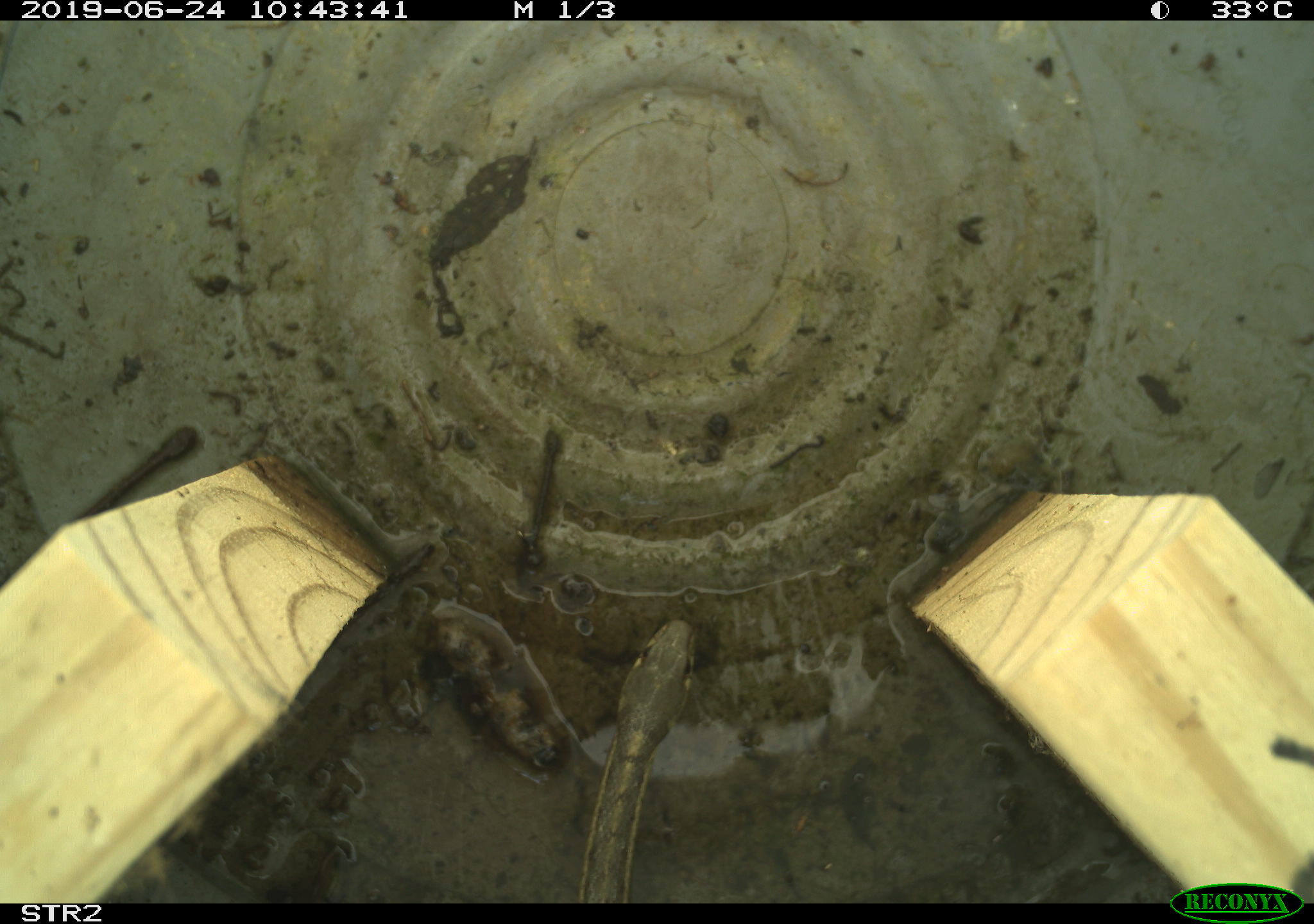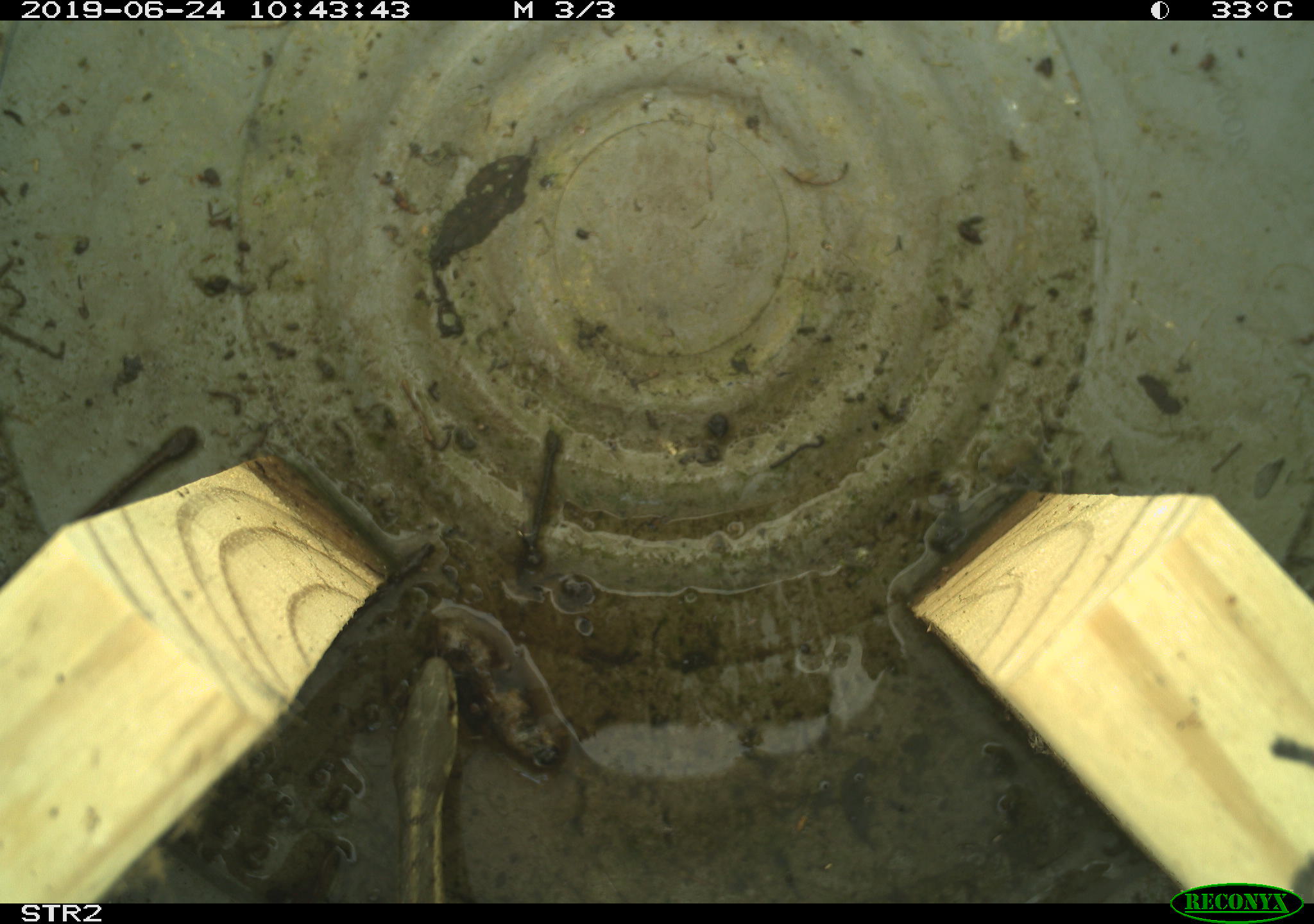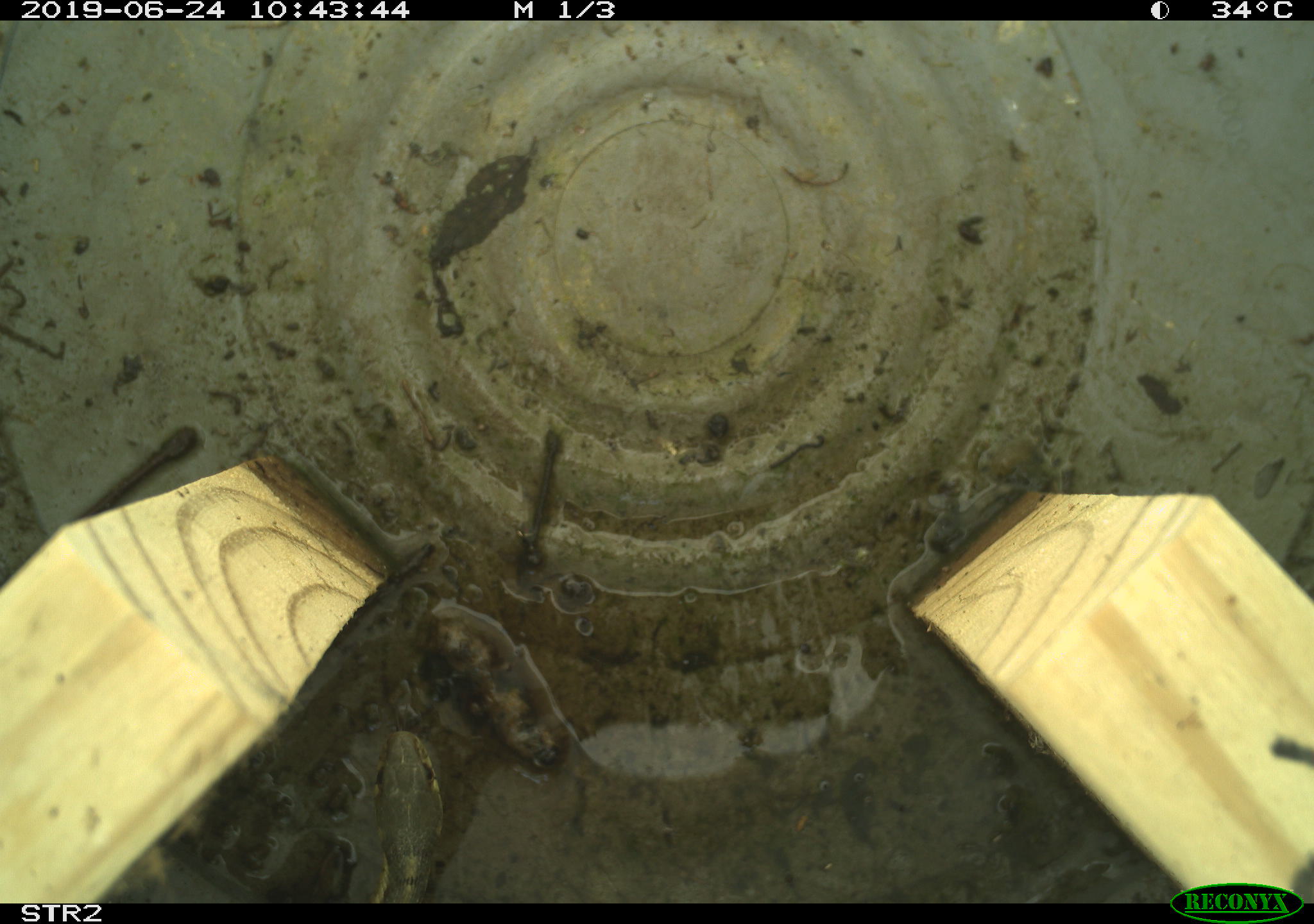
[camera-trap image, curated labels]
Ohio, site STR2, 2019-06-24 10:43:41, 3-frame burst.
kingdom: Animalia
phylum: Chordata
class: Reptilia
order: Squamata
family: Colubridae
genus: Thamnophis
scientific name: Thamnophis sirtalis sirtalis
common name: eastern gartersnake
Eastern gartersnake (Thamnophis sirtalis sirtalis).